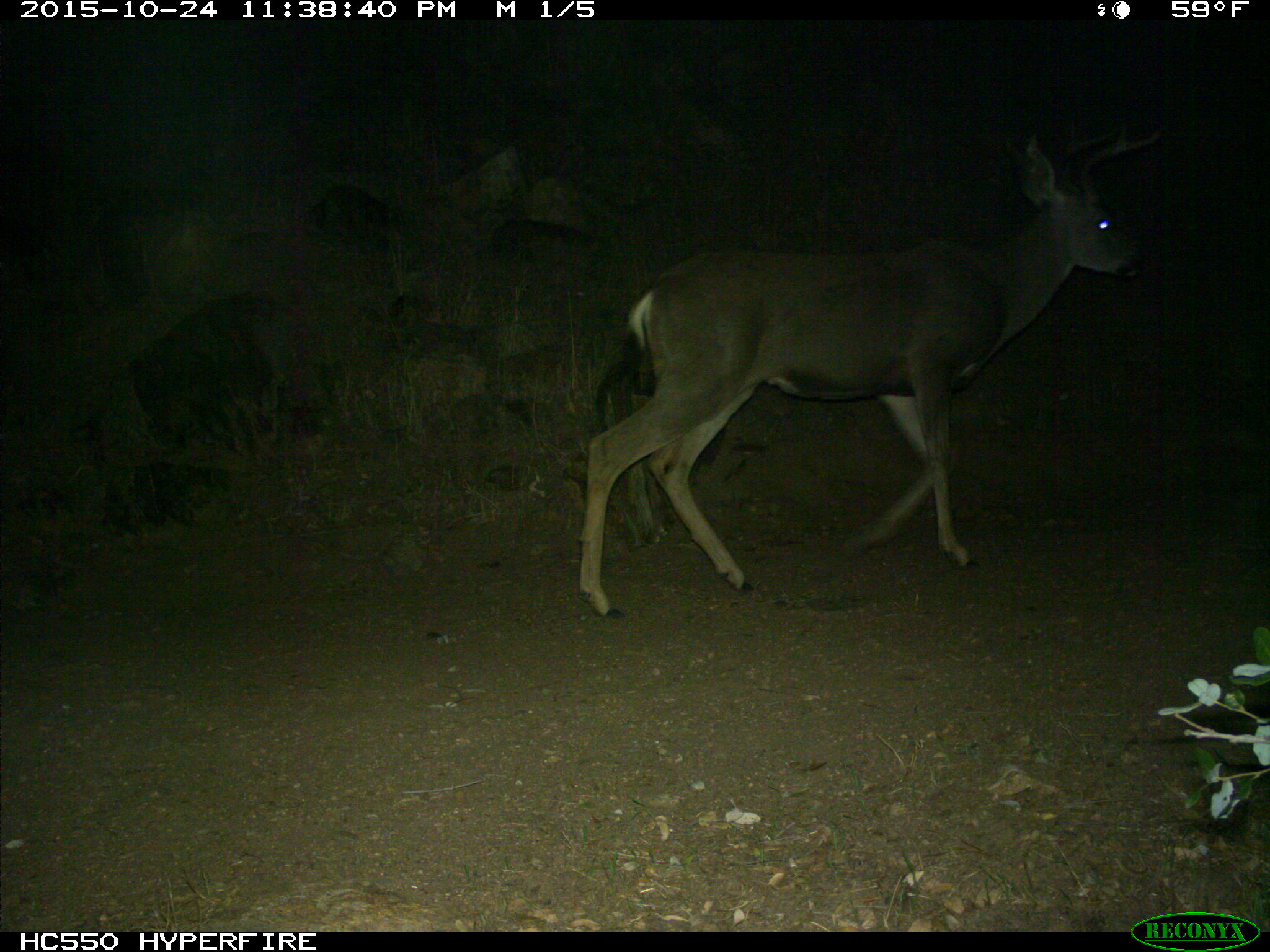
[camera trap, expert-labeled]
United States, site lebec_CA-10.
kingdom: Animalia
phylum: Chordata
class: Mammalia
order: Artiodactyla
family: Cervidae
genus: Odocoileus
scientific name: Odocoileus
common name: deer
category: unidentified deer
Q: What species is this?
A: Unidentified deer (deer) (Odocoileus).